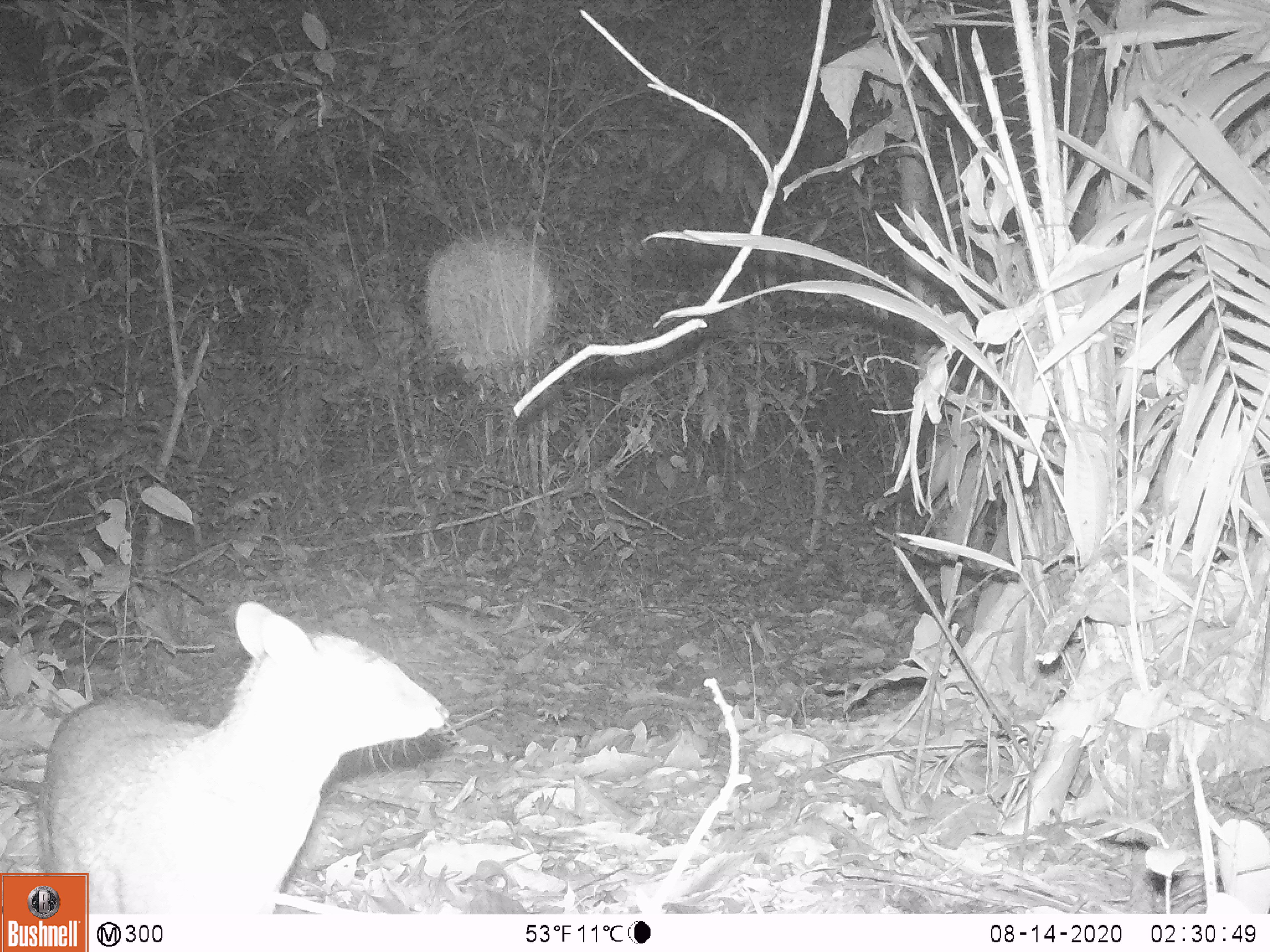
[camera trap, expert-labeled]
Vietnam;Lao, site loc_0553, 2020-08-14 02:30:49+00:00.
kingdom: Animalia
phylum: Chordata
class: Mammalia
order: Artiodactyla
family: Tragulidae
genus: Moschiola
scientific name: Moschiola meminna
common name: chevrotain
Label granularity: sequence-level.